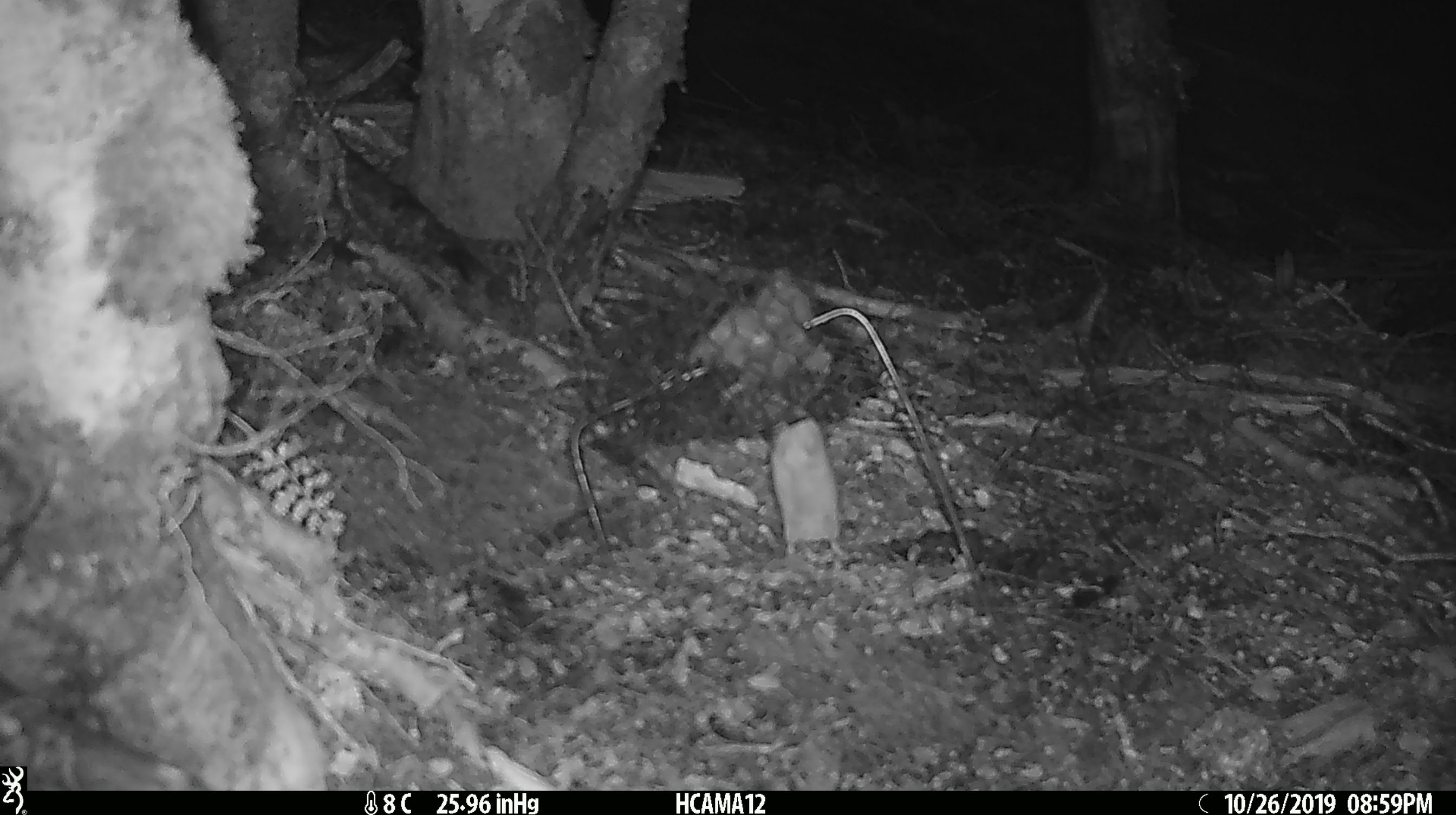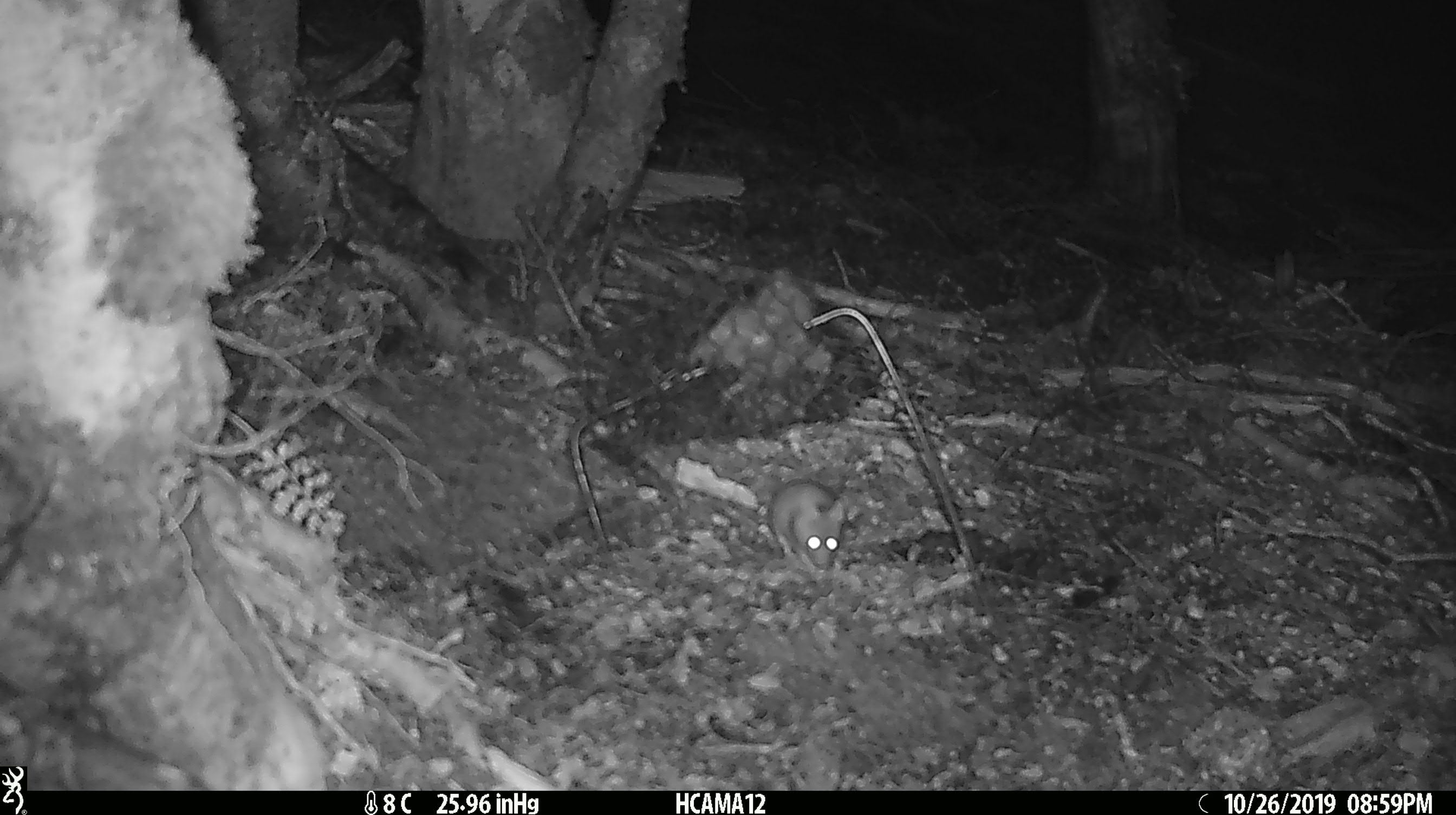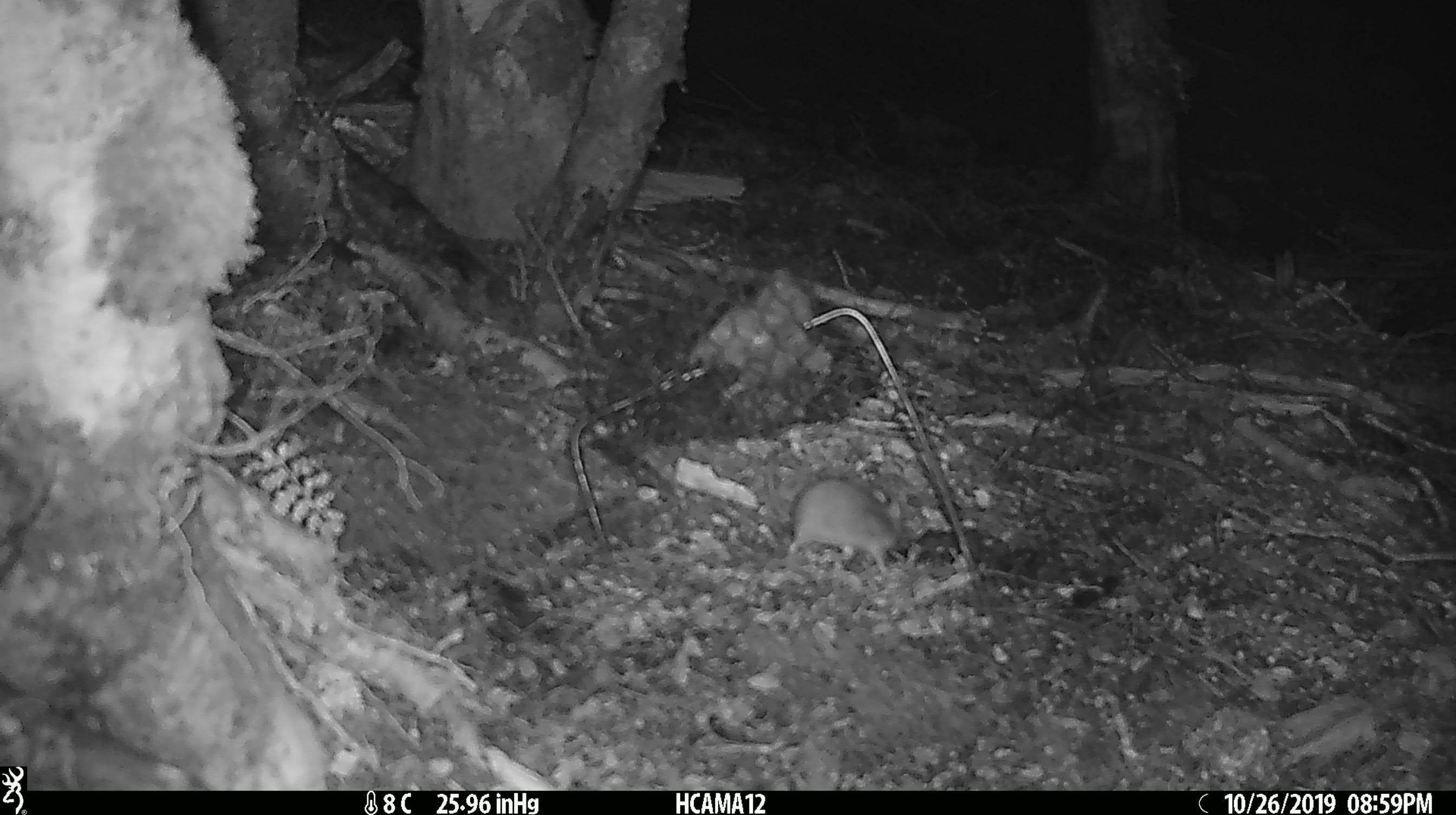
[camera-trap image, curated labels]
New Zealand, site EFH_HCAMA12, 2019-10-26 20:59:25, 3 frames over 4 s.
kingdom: Animalia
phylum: Chordata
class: Mammalia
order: Rodentia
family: Muridae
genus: Mus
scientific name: Mus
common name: mouse